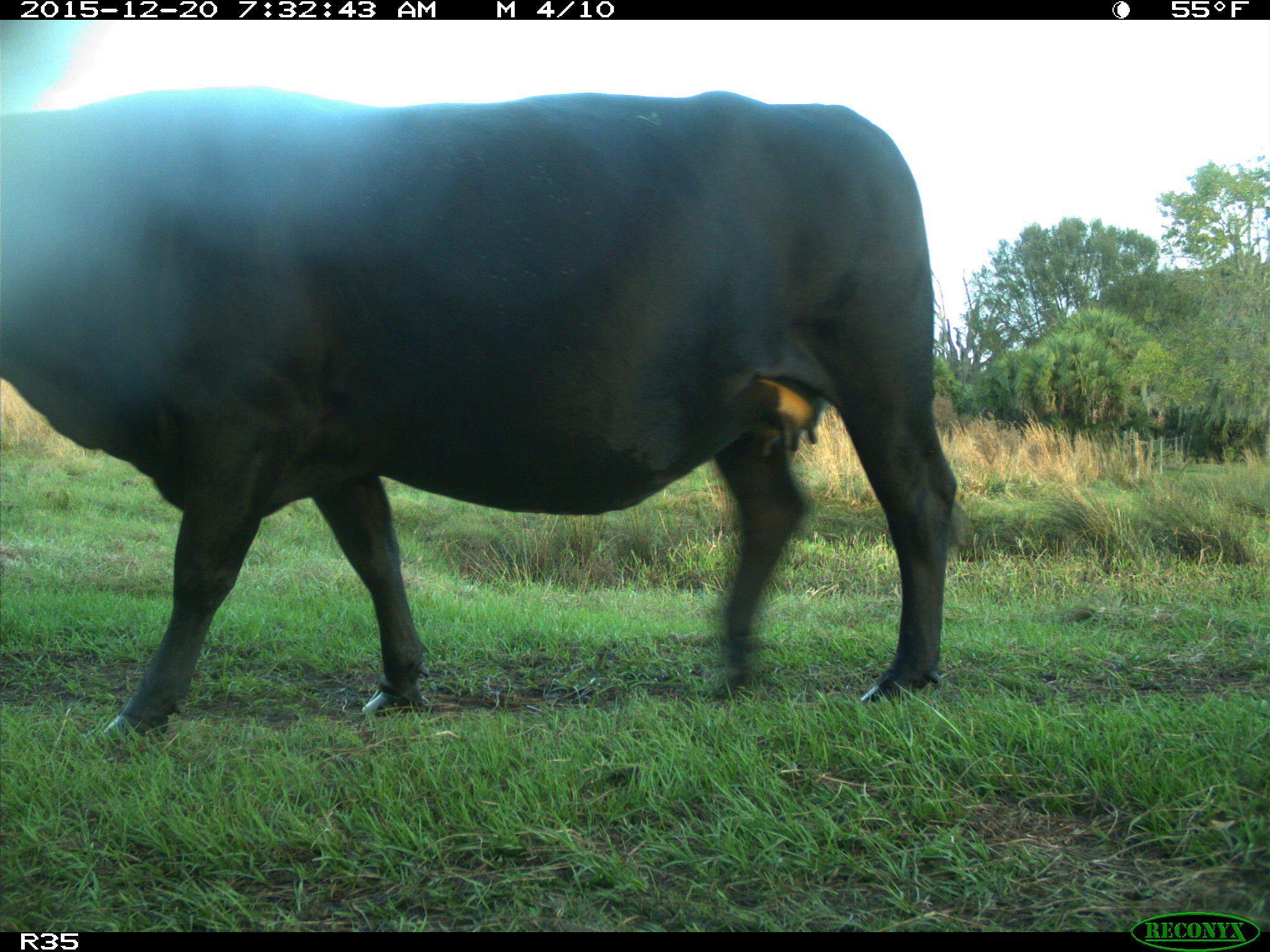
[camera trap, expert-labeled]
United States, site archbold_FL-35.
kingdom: Animalia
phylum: Chordata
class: Mammalia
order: Artiodactyla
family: Bovidae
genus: Bos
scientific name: Bos taurus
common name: domestic cow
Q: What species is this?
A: Bos taurus (domestic cow).